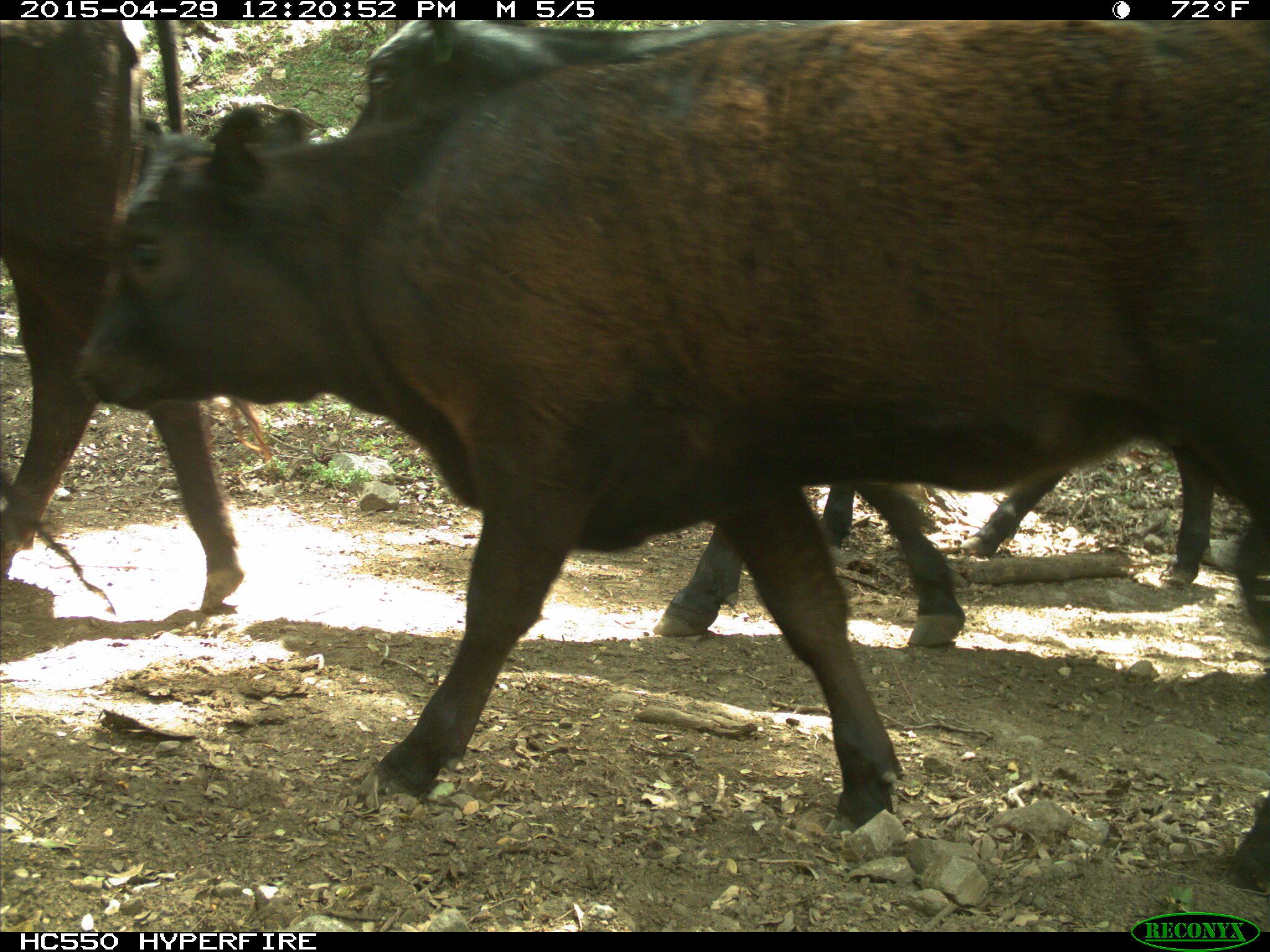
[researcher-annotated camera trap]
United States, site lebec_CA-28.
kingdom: Animalia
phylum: Chordata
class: Mammalia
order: Artiodactyla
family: Bovidae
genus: Bos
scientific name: Bos taurus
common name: domestic cow